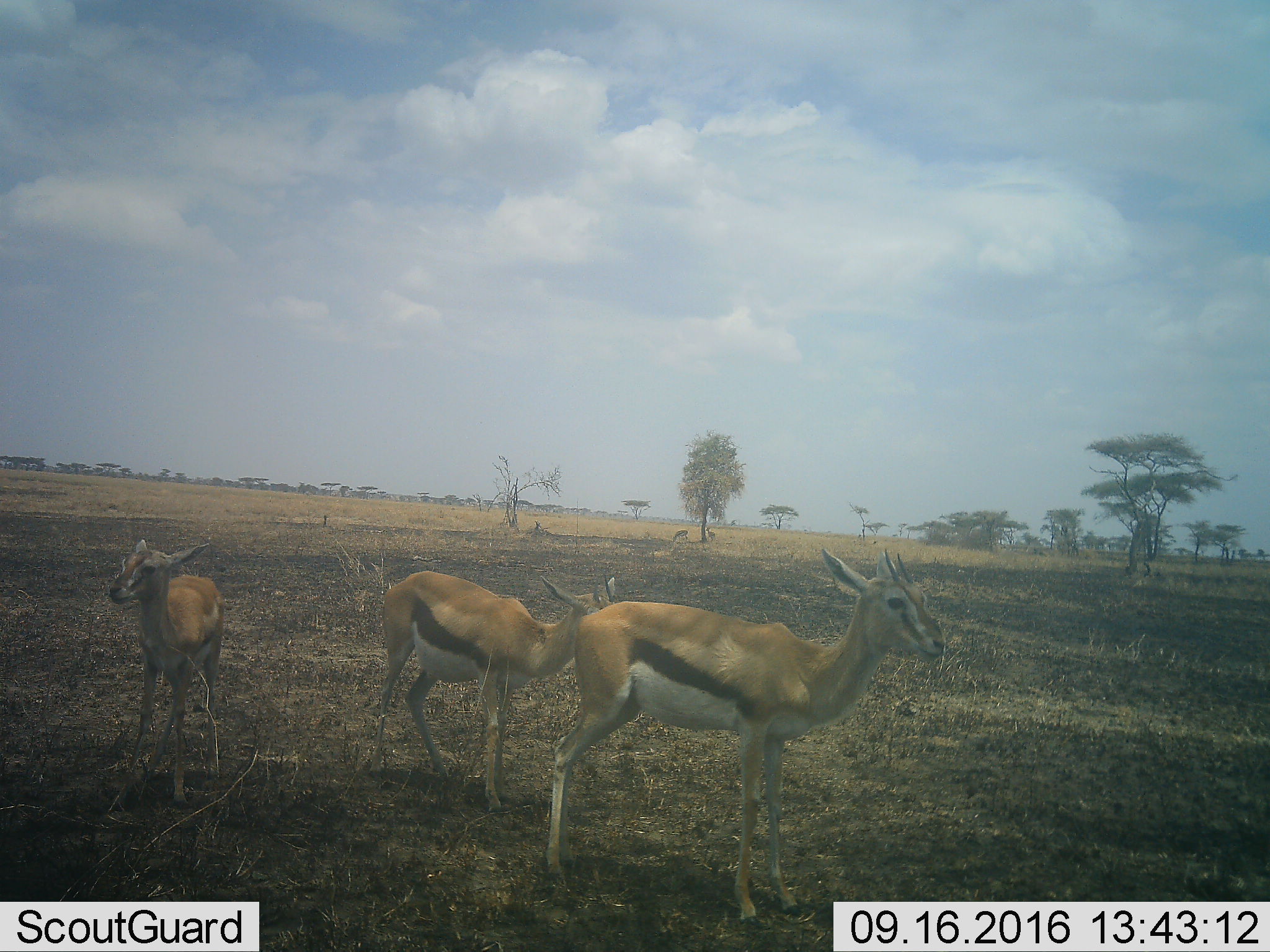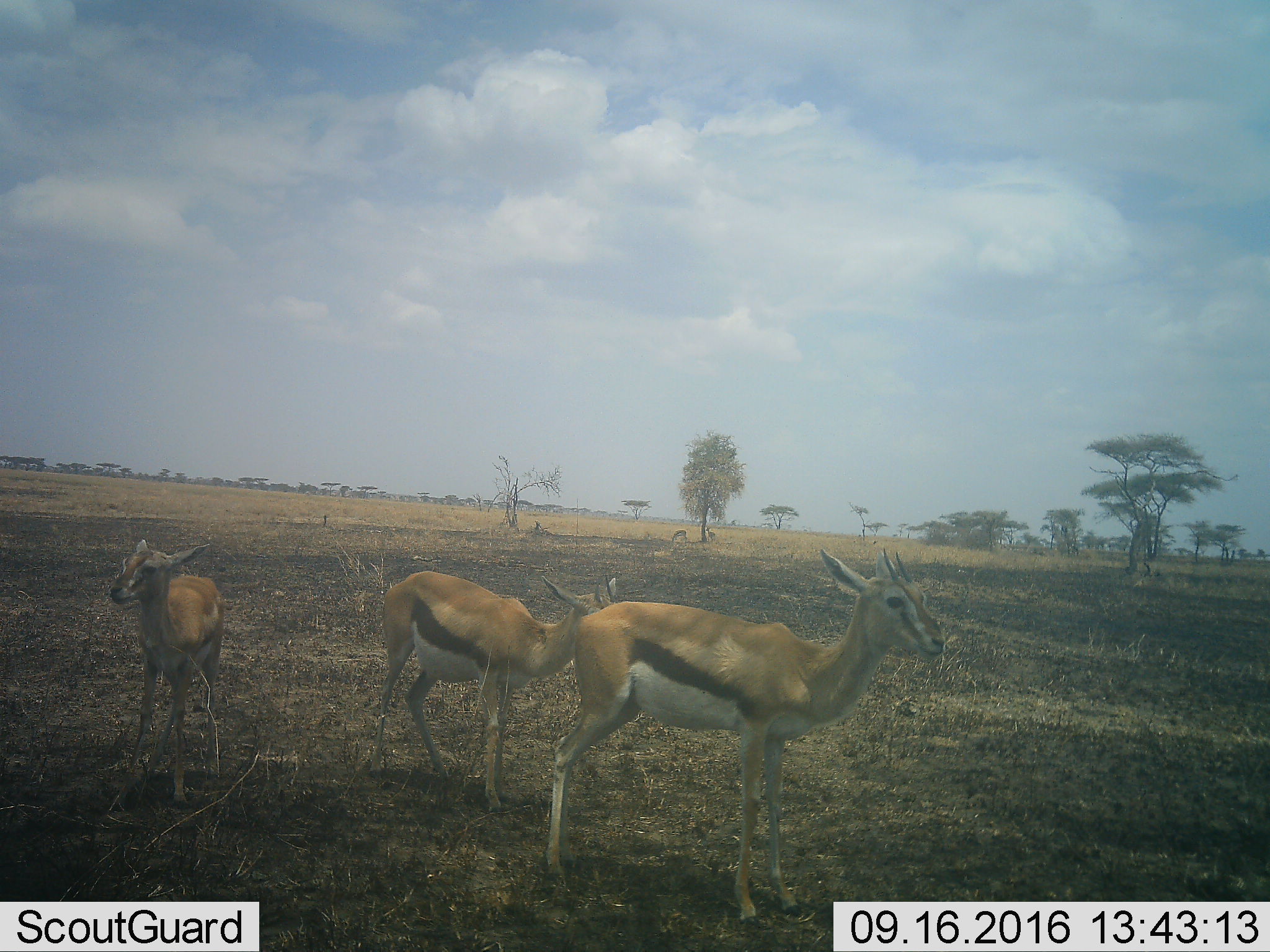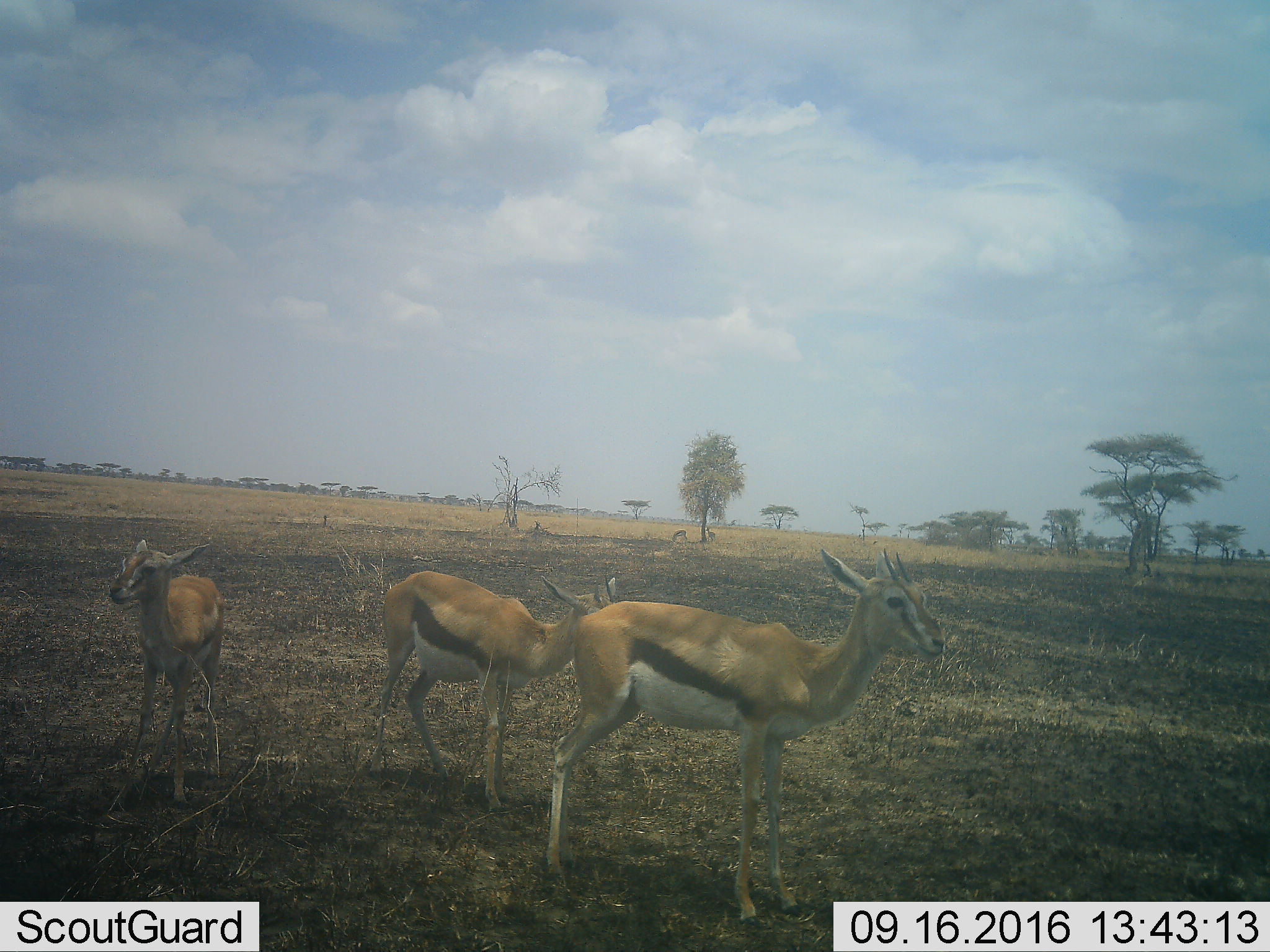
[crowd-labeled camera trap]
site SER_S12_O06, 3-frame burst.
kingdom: Animalia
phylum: Chordata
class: Mammalia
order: Artiodactyla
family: Bovidae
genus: Eudorcas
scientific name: Eudorcas thomsonii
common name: thomson's gazelle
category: gazellethomsons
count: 3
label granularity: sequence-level